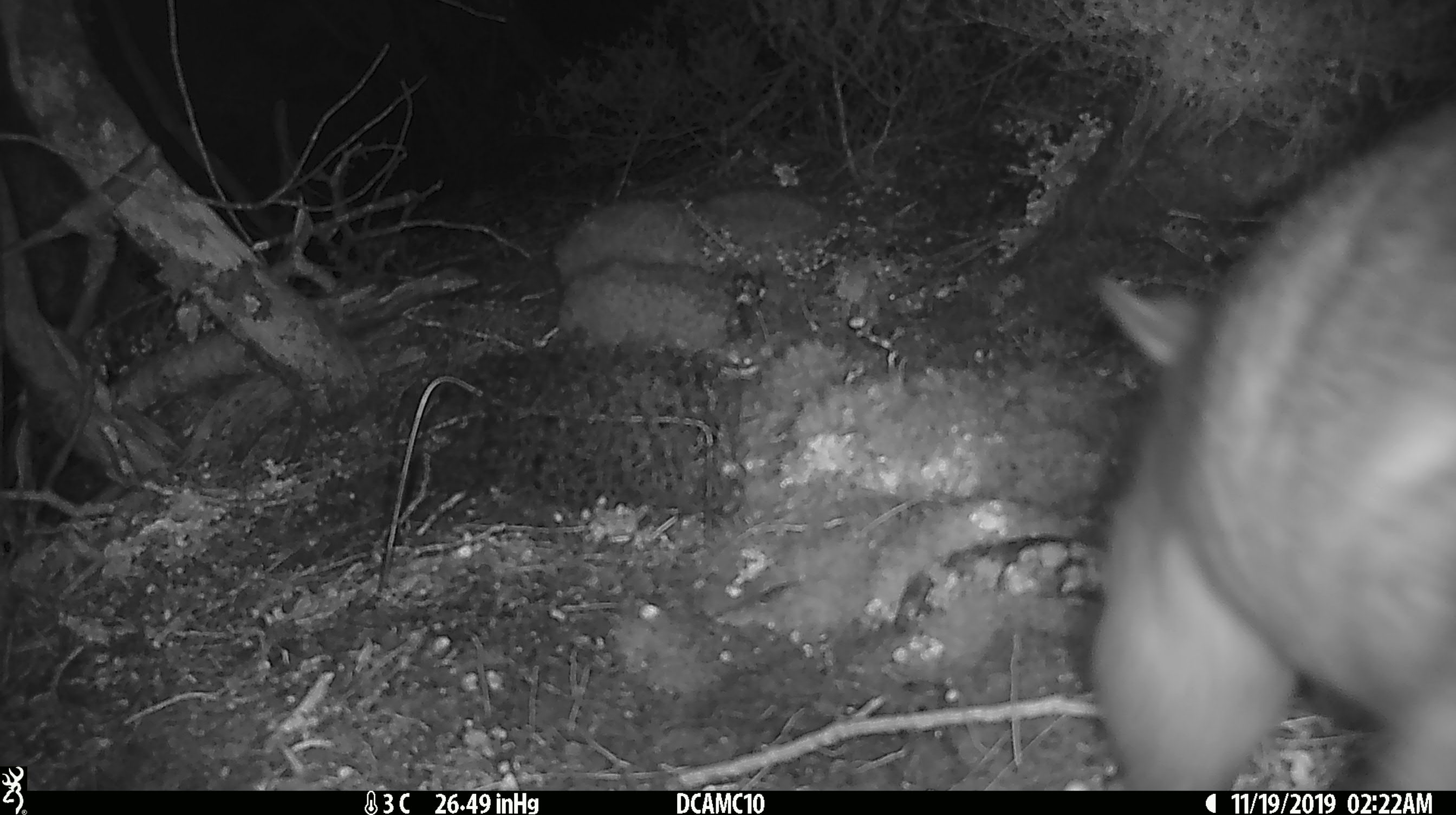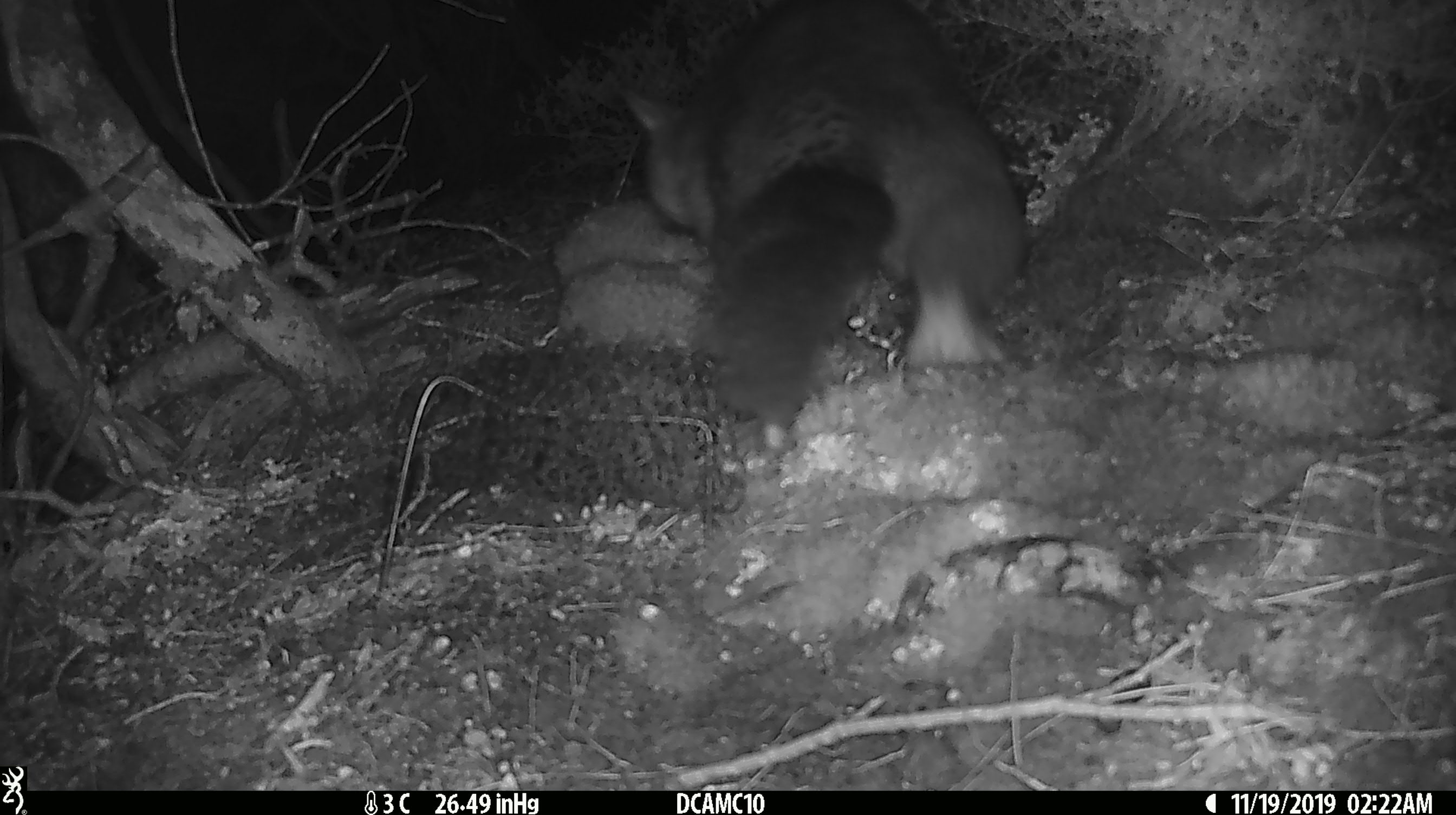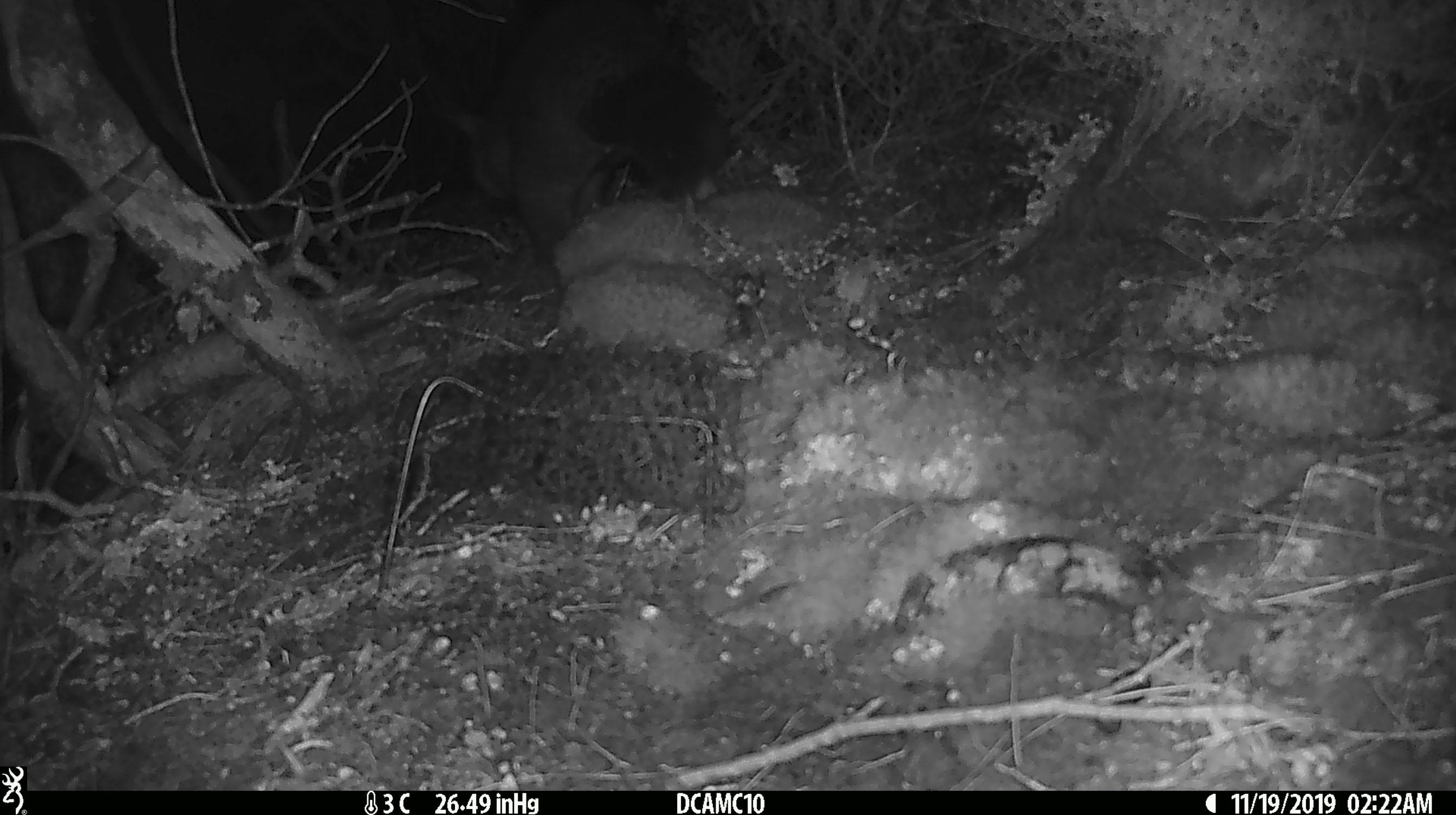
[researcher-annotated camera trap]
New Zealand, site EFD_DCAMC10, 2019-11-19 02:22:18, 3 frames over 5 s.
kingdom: Animalia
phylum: Chordata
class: Mammalia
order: Diprotodontia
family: Phalangeridae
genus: Trichosurus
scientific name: Trichosurus vulpecula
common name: common brushtail possum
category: possum